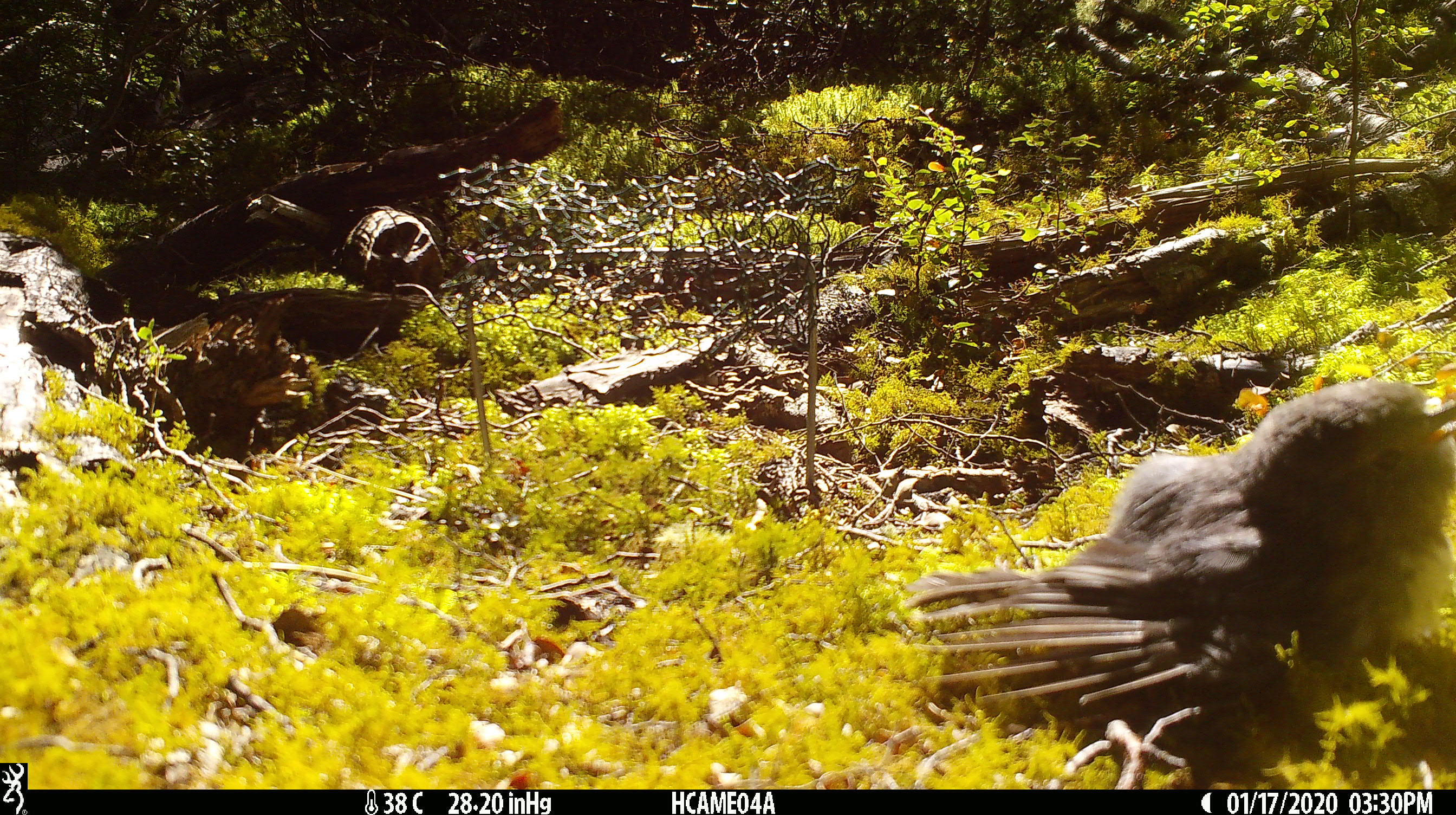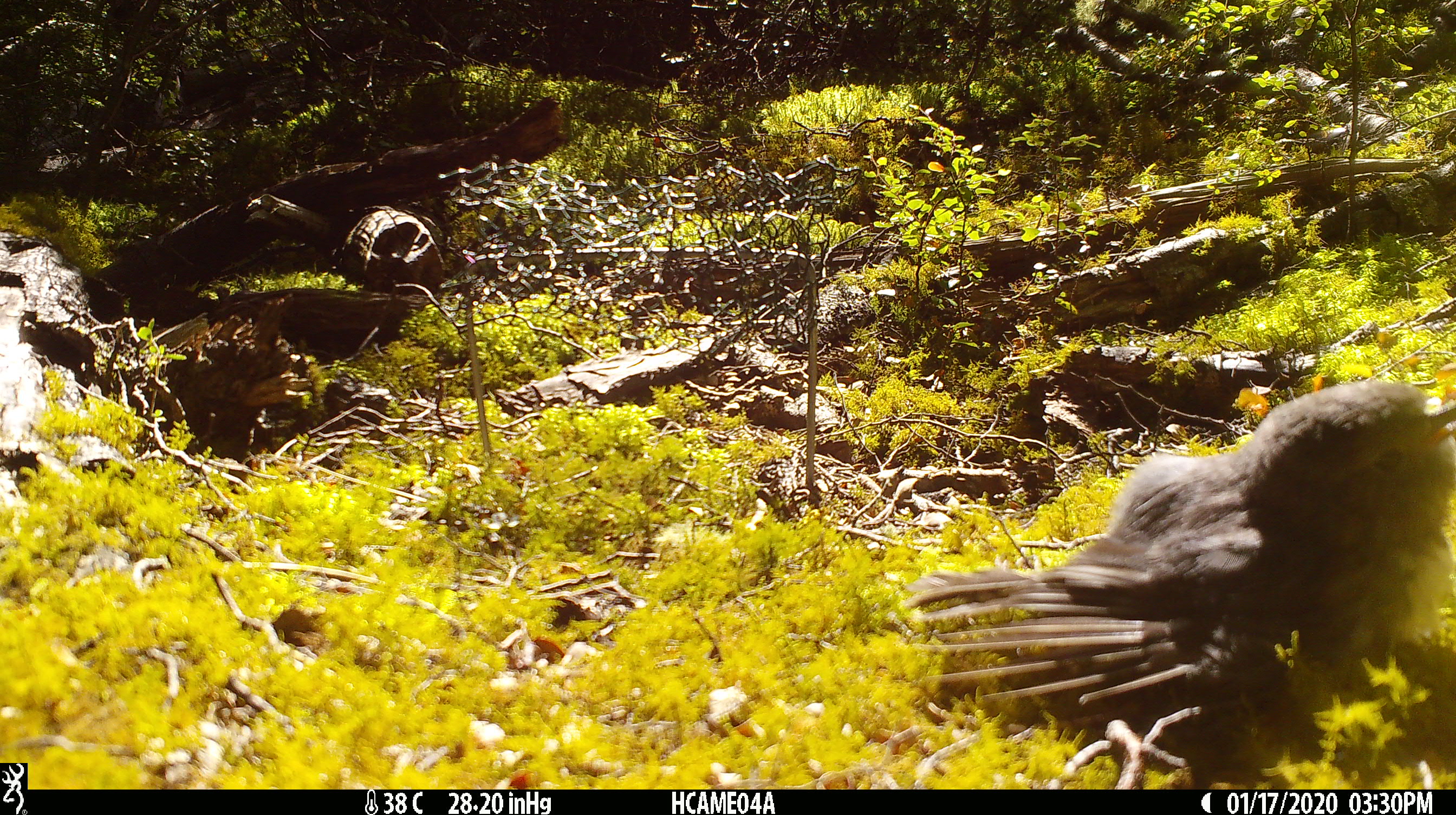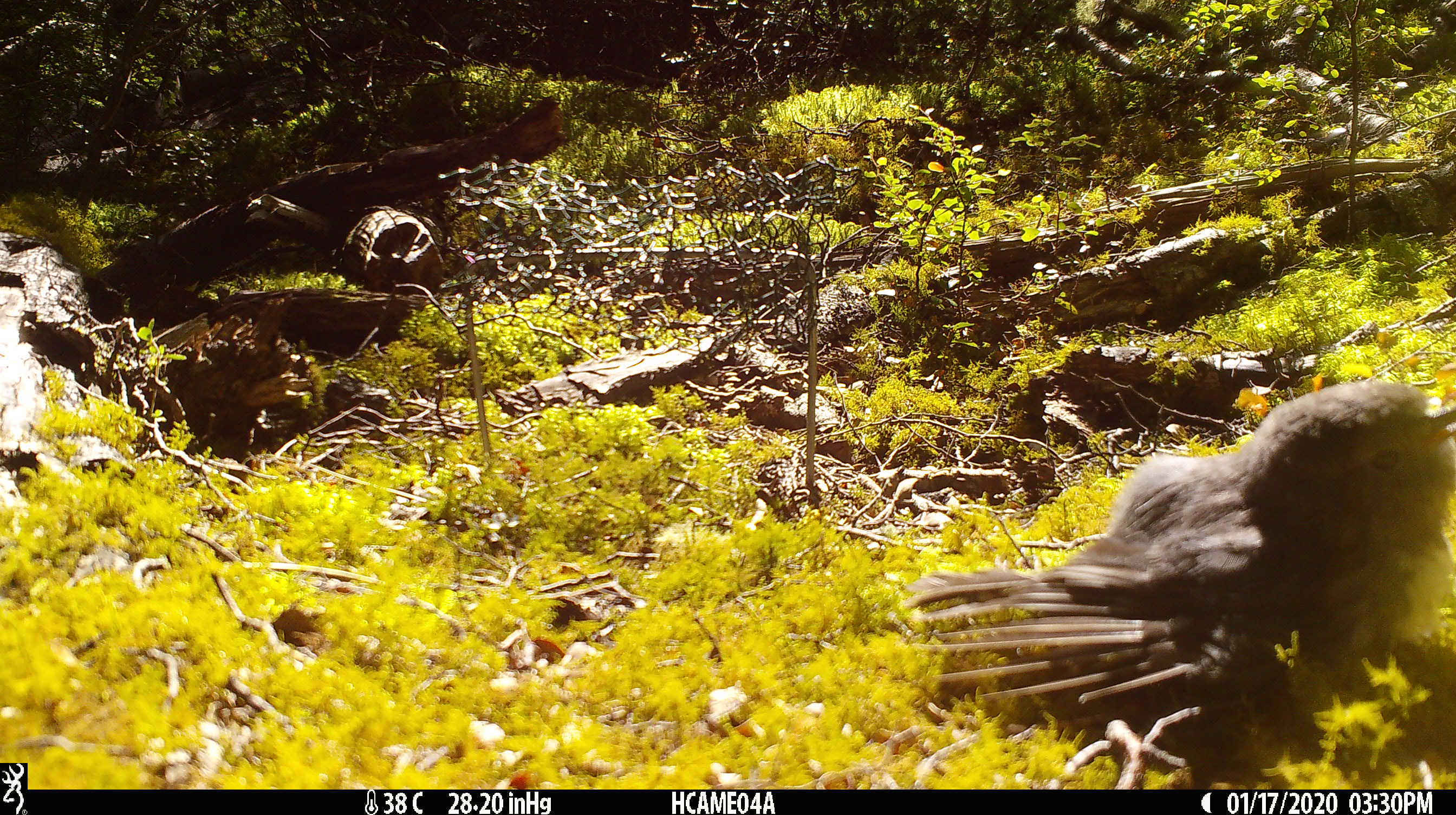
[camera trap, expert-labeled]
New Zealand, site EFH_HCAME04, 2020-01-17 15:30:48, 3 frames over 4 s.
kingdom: Animalia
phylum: Chordata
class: Aves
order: Passeriformes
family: Petroicidae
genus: Petroica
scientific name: Petroica australis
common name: new zealand robin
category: robin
Robin (new zealand robin) (Petroica australis).